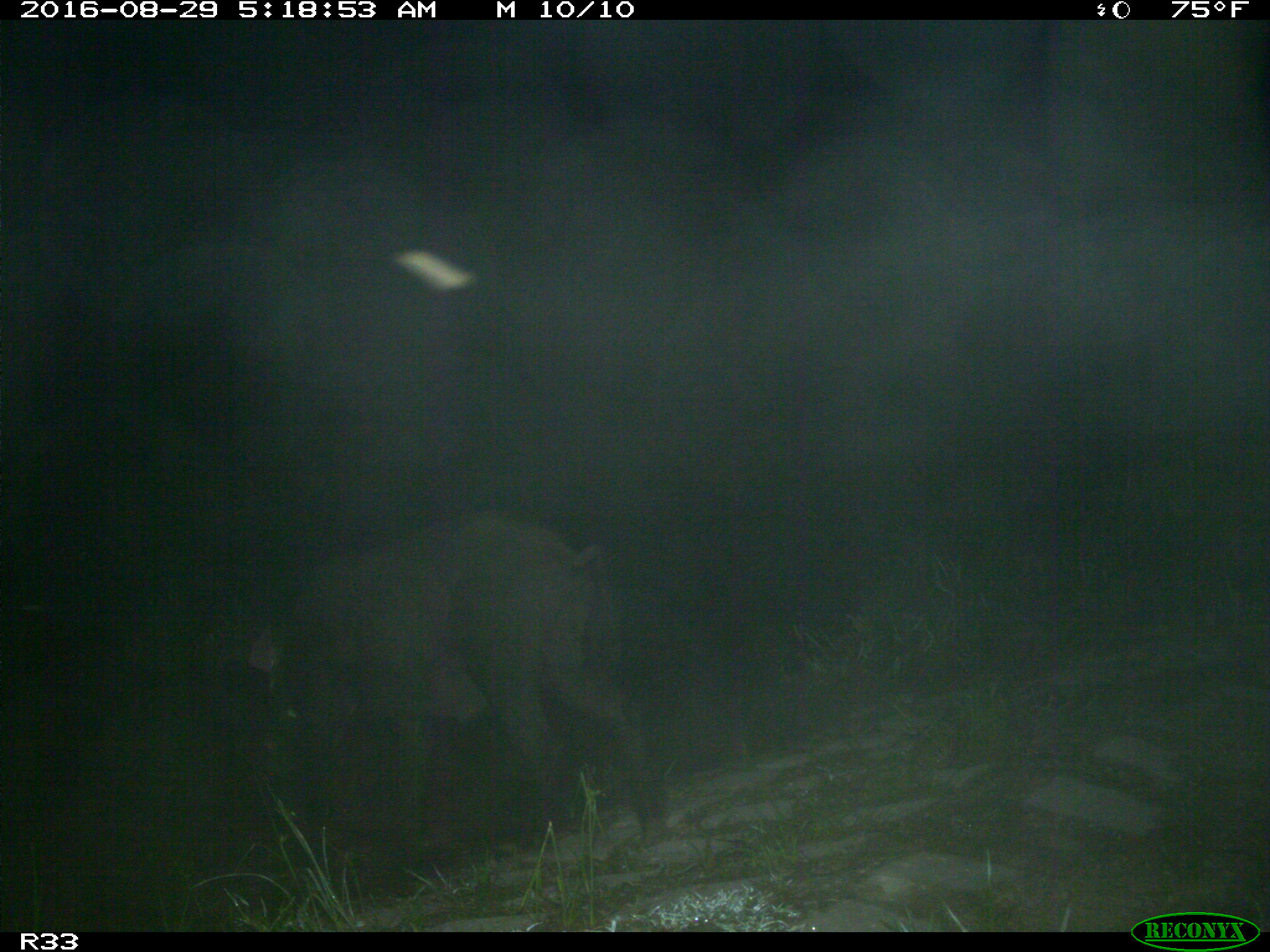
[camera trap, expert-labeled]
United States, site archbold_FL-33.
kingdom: Animalia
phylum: Chordata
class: Mammalia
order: Artiodactyla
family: Suidae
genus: Sus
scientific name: Sus scrofa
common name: wild boar